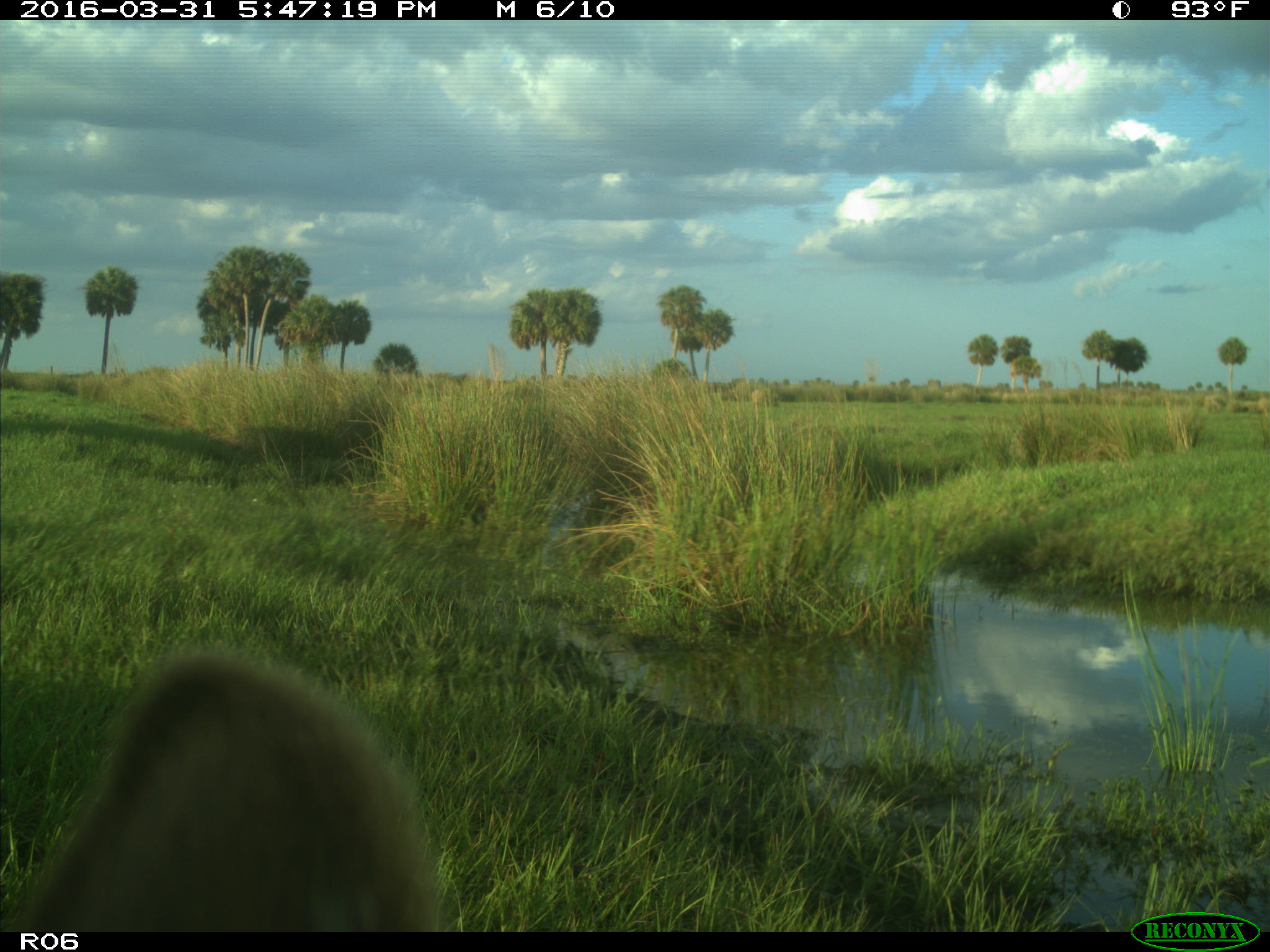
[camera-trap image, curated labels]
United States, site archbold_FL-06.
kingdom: Animalia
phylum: Chordata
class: Mammalia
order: Artiodactyla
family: Bovidae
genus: Bos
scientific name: Bos taurus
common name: domestic cow